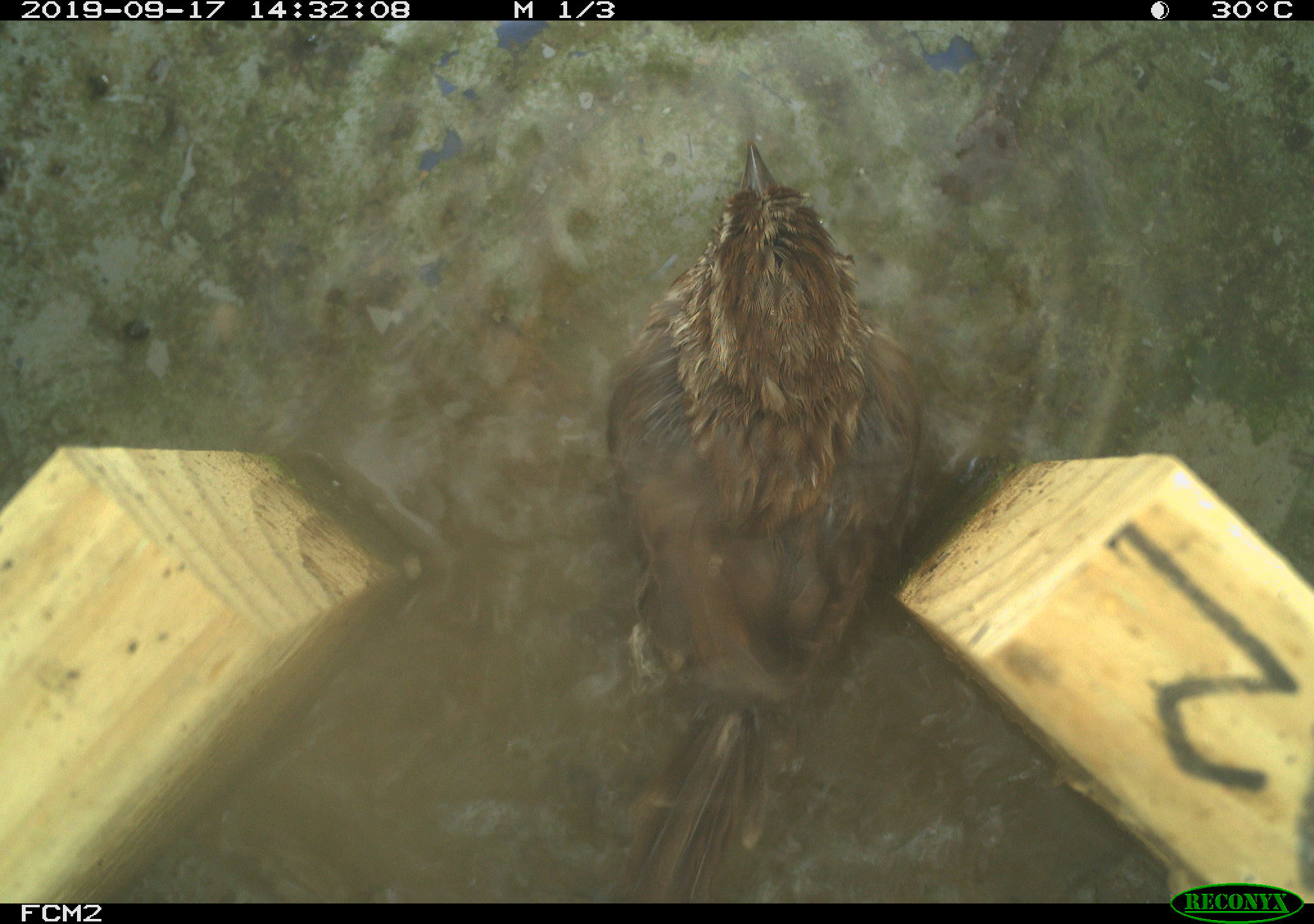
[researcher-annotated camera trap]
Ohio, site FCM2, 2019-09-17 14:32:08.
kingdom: Animalia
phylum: Chordata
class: Aves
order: Passeriformes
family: Passerellidae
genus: Melospiza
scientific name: Melospiza melodia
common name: song sparrow